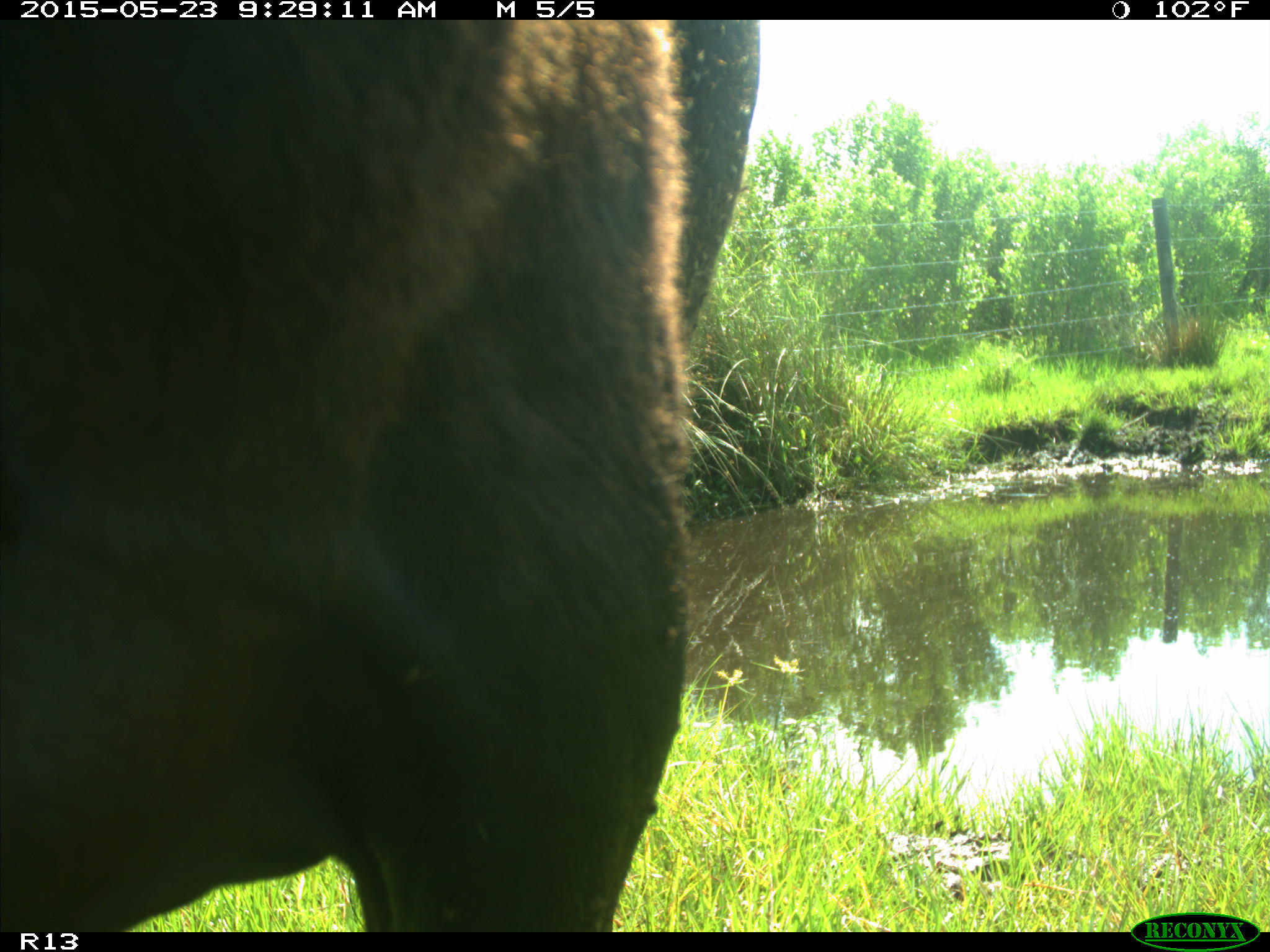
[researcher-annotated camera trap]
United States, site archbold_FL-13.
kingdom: Animalia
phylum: Chordata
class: Mammalia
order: Artiodactyla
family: Bovidae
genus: Bos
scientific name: Bos taurus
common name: domestic cow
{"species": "Bos taurus (domestic cow)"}